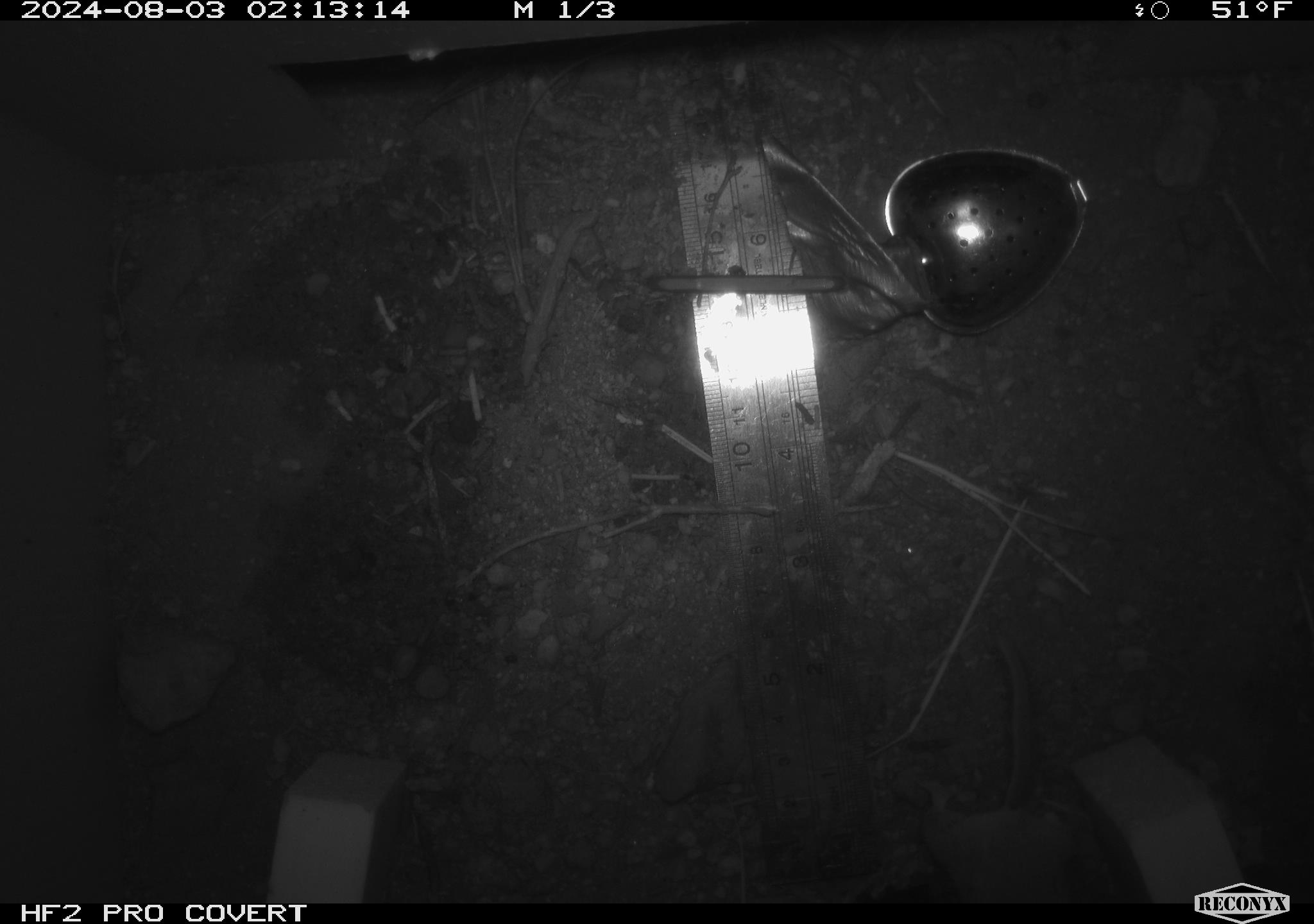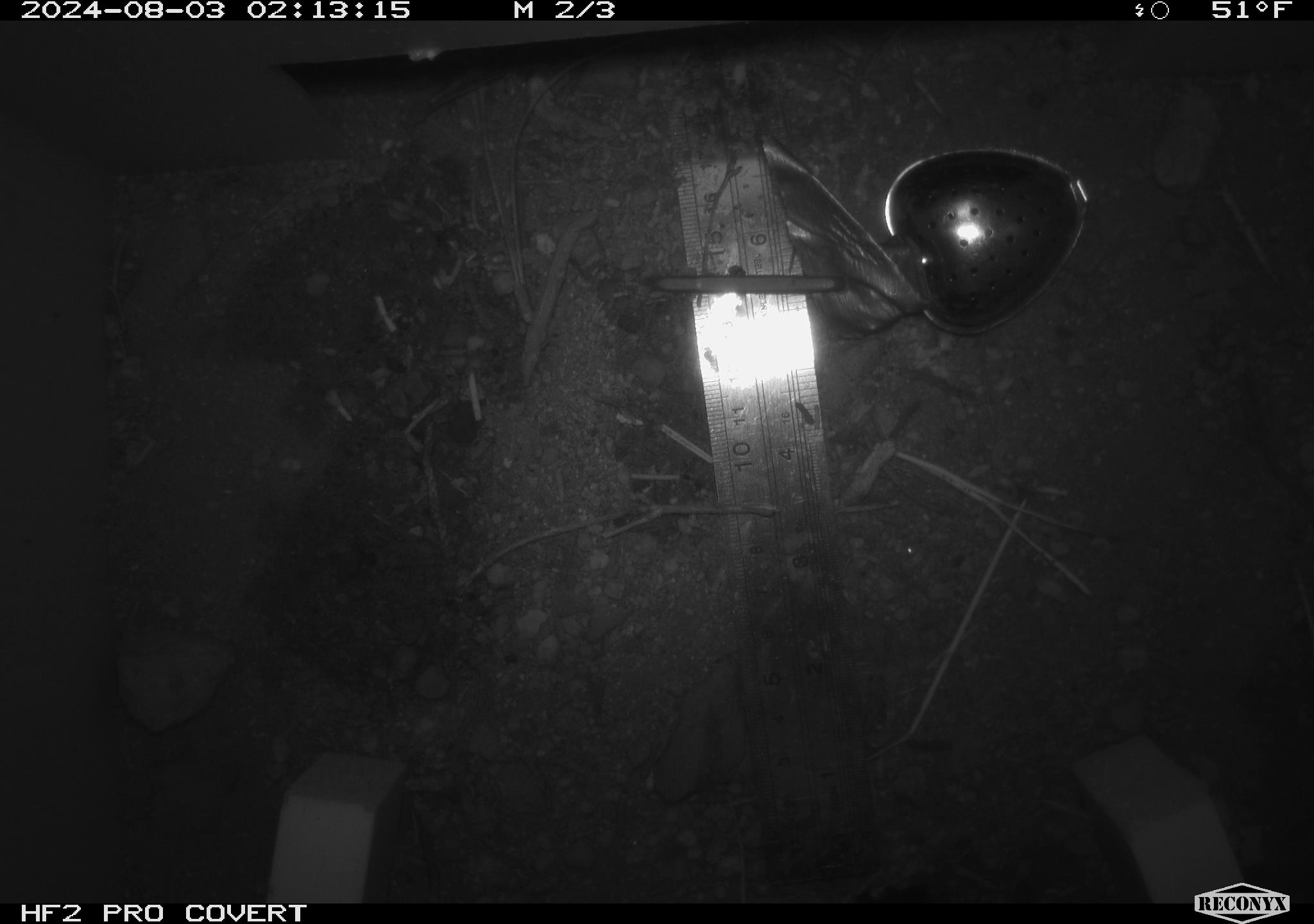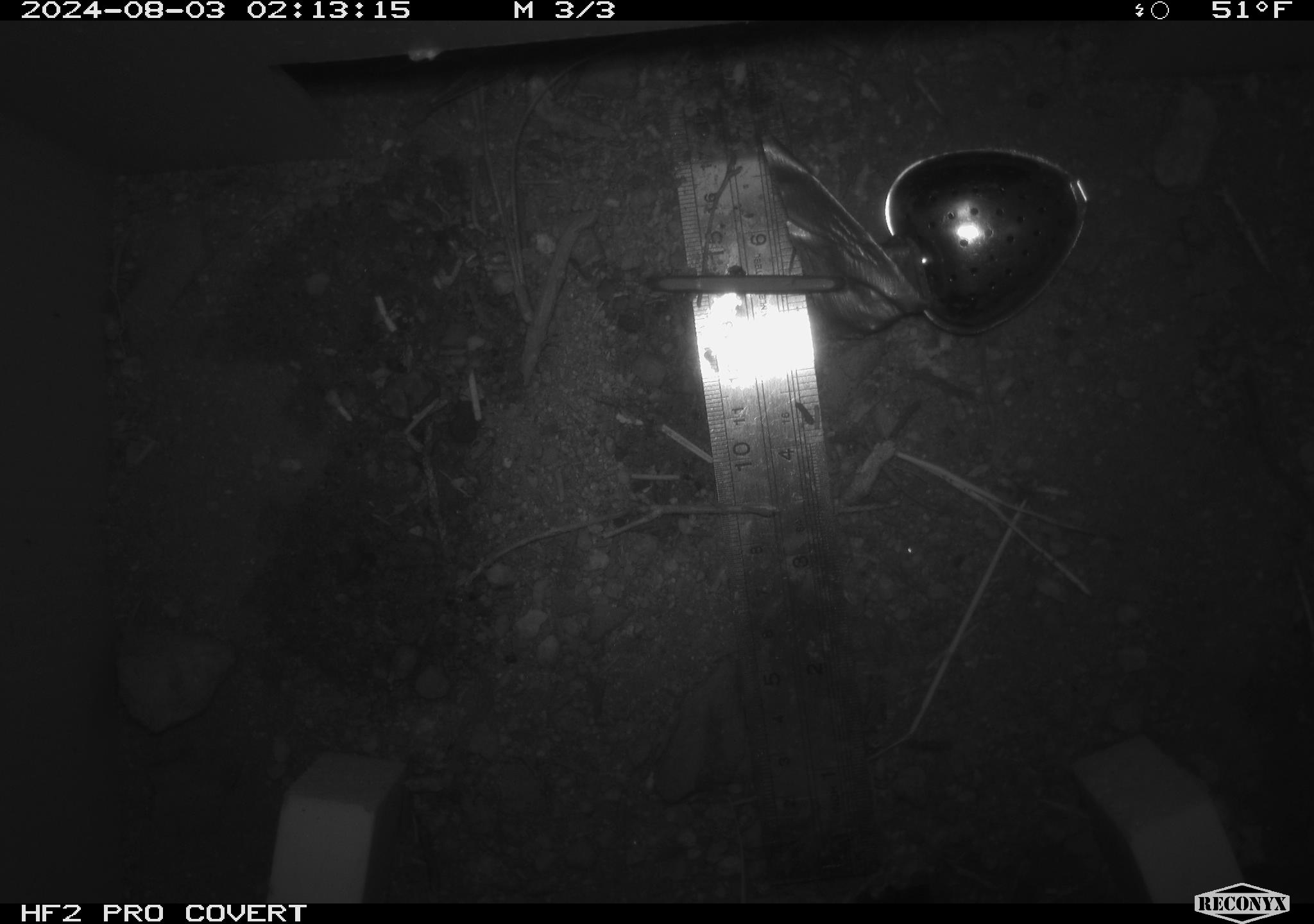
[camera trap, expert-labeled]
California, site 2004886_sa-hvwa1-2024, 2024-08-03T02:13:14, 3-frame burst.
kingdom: Animalia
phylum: Chordata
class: Mammalia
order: Eulipotyphla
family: Soricidae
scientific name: Soricidae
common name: shrews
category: soricidae family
Soricidae family (shrews) (Soricidae).